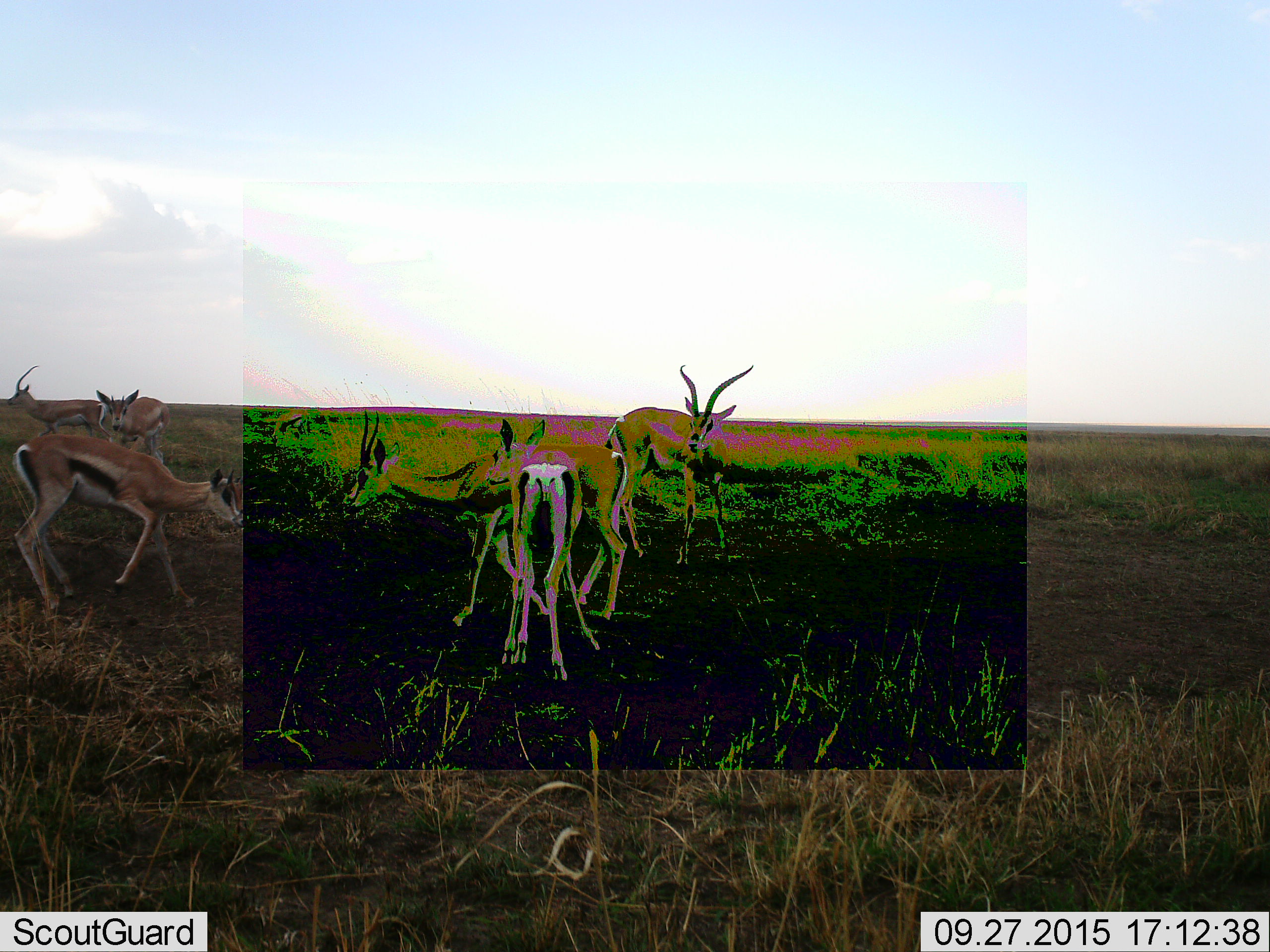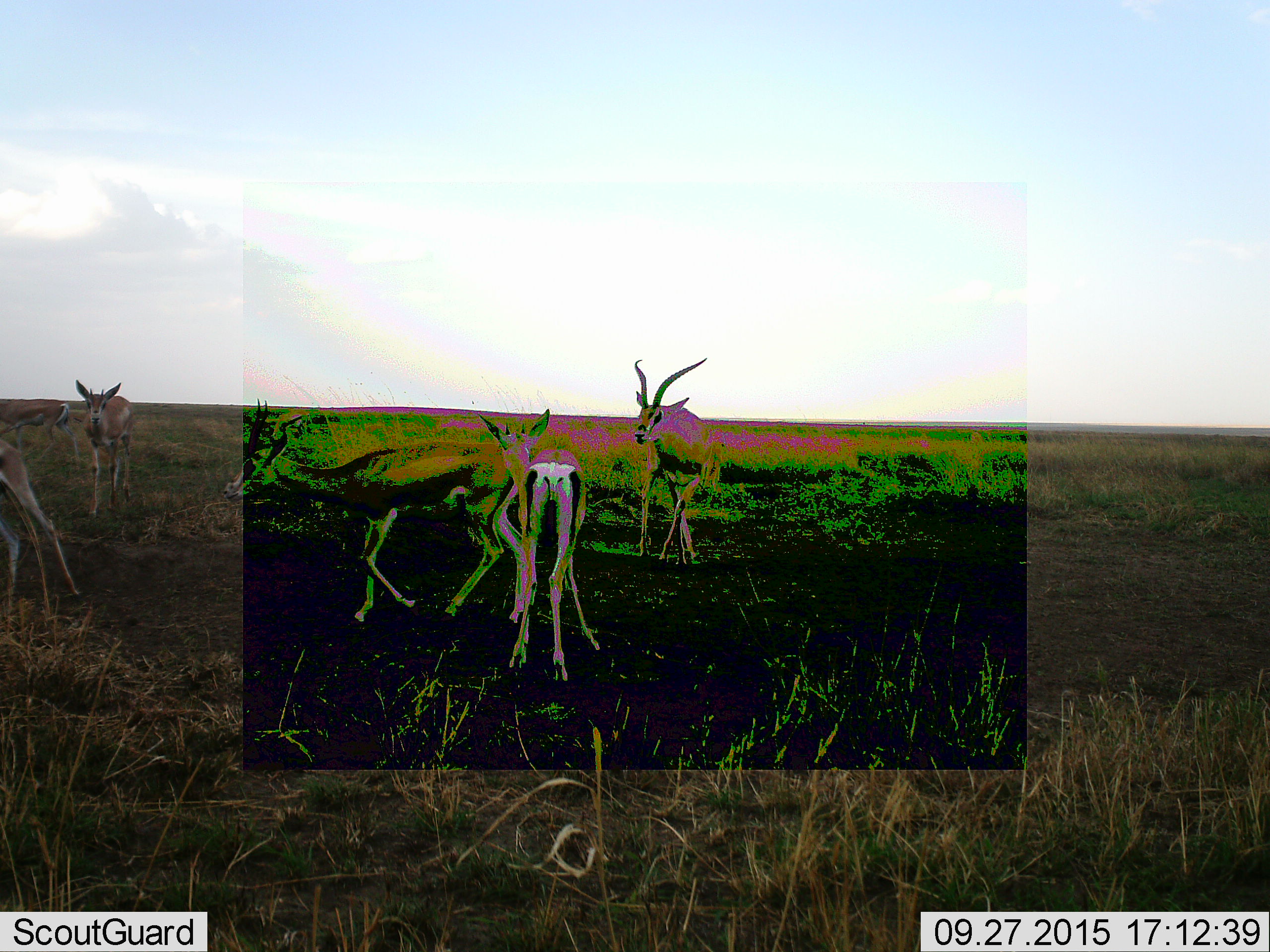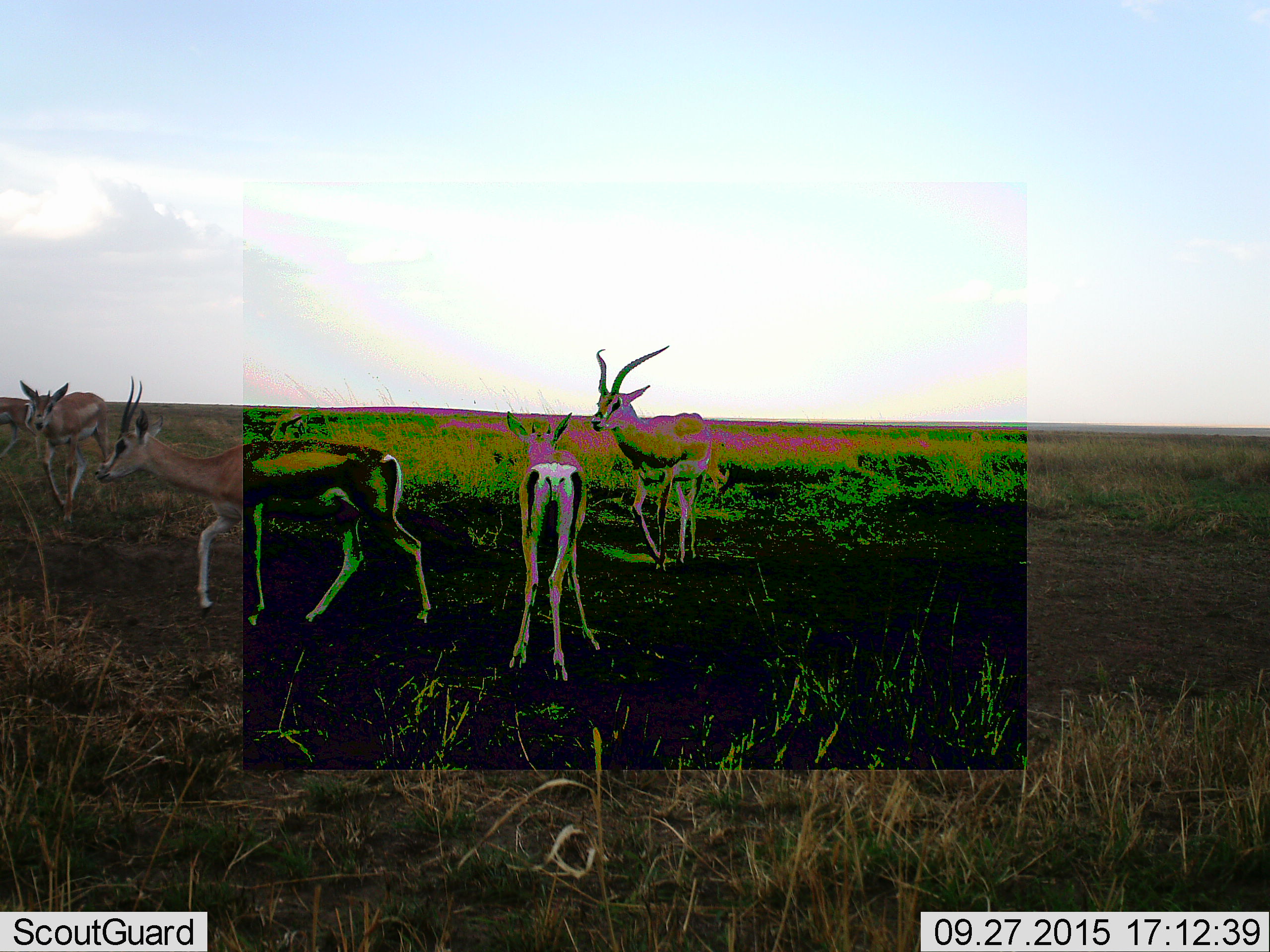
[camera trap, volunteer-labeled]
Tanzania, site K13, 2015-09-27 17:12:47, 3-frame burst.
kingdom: Animalia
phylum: Chordata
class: Mammalia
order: Artiodactyla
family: Bovidae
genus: Eudorcas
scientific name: Eudorcas thomsonii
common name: thomson's gazelle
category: gazellethomsons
Gazellethomsons (thomson's gazelle) (Eudorcas thomsonii), count 6. Behavior (volunteer vote fractions): standing 43%, resting 0%, moving 100%, interacting 14%. Young present (vote fraction): 0%. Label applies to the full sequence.